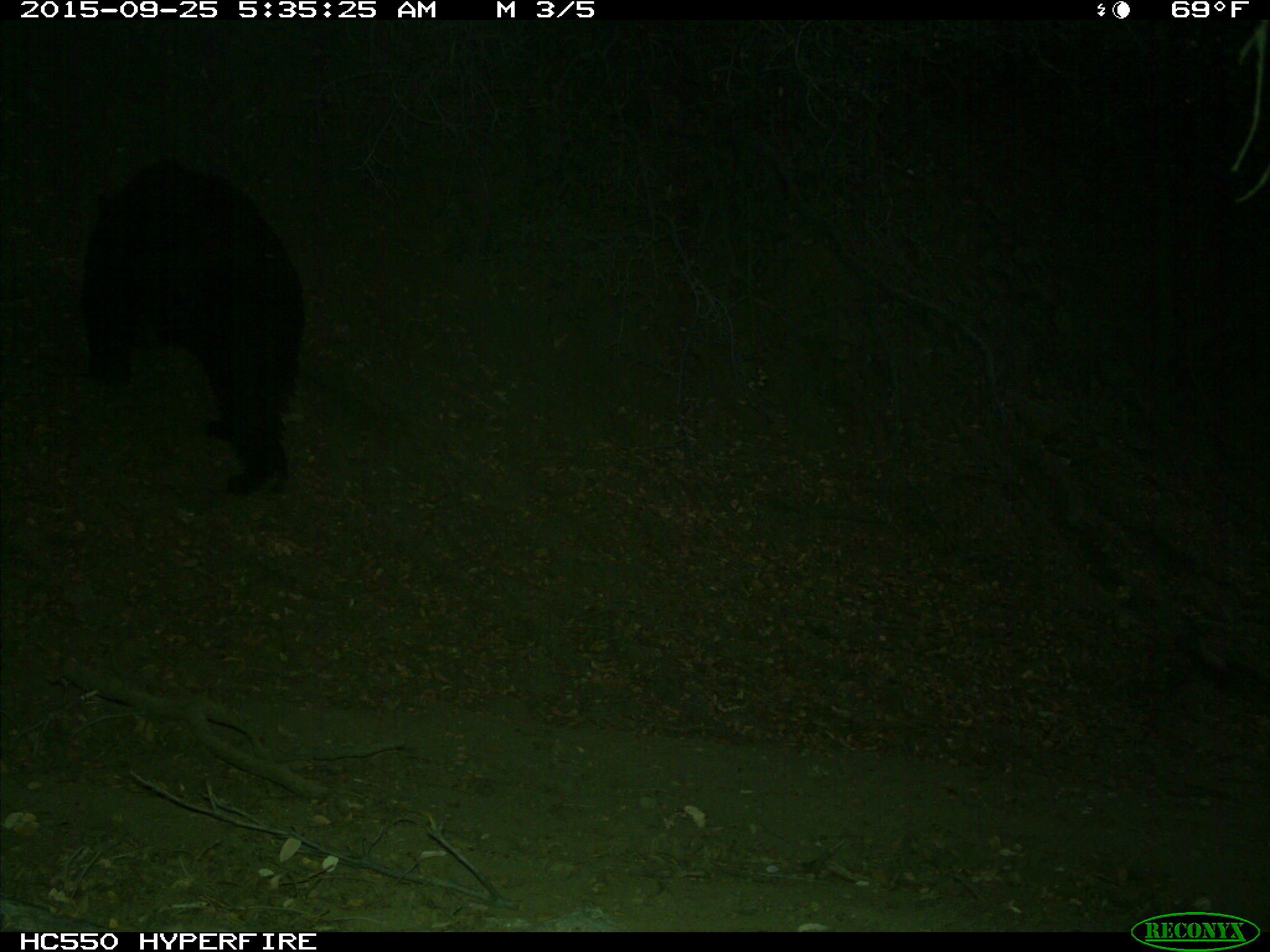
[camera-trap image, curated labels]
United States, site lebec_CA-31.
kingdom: Animalia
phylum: Chordata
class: Mammalia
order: Carnivora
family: Ursidae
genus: Ursus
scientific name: Ursus americanus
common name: american black bear